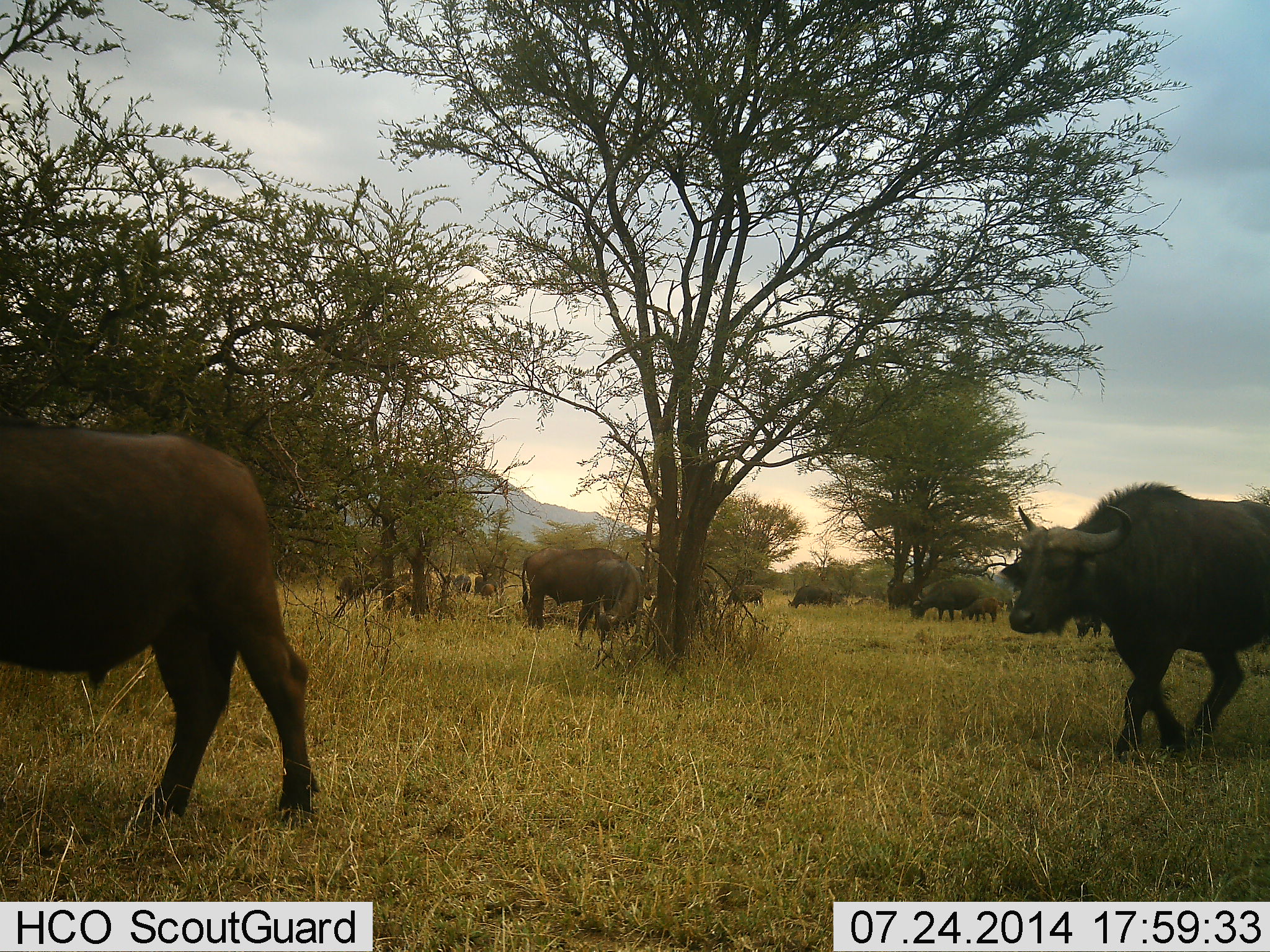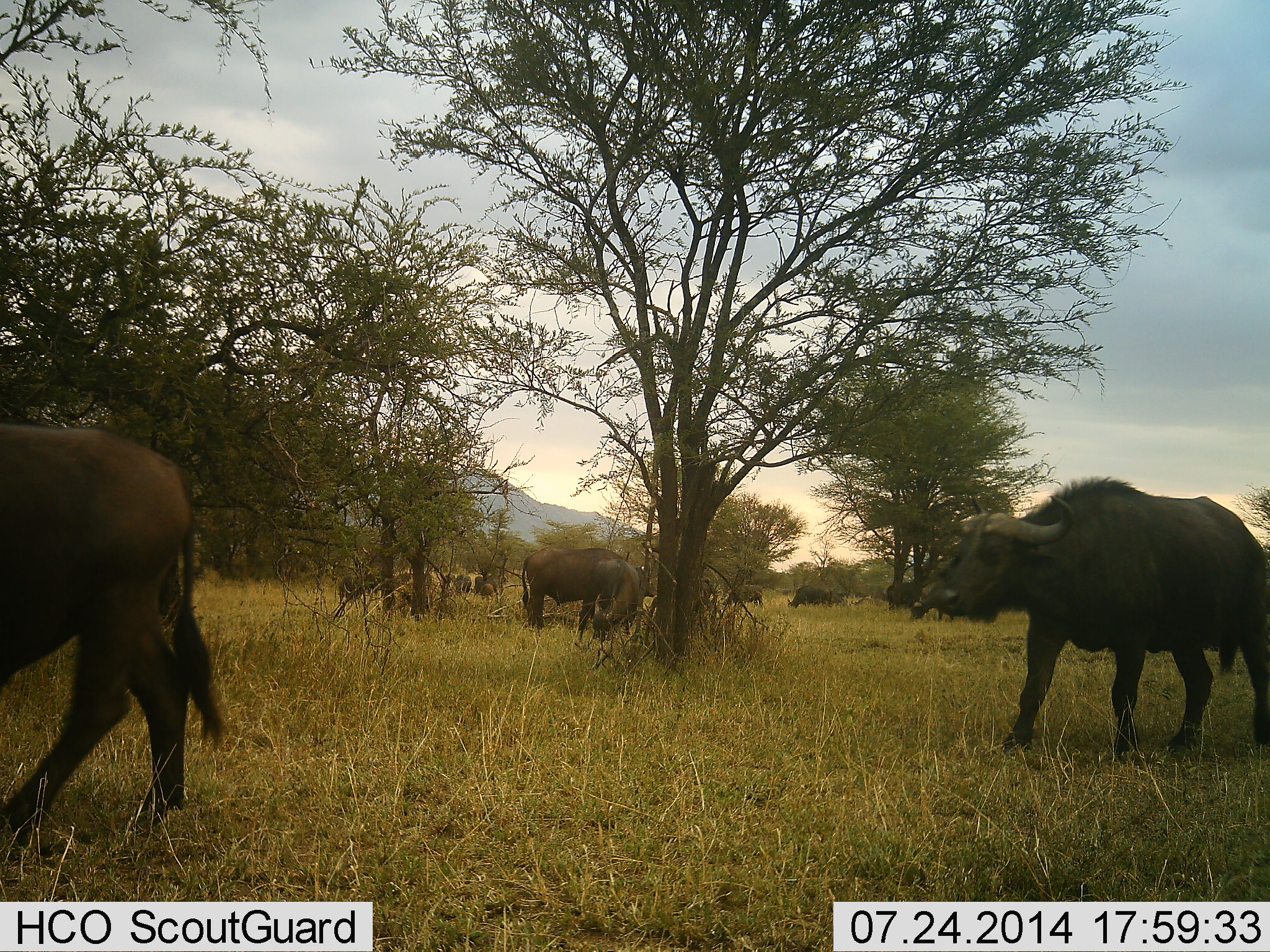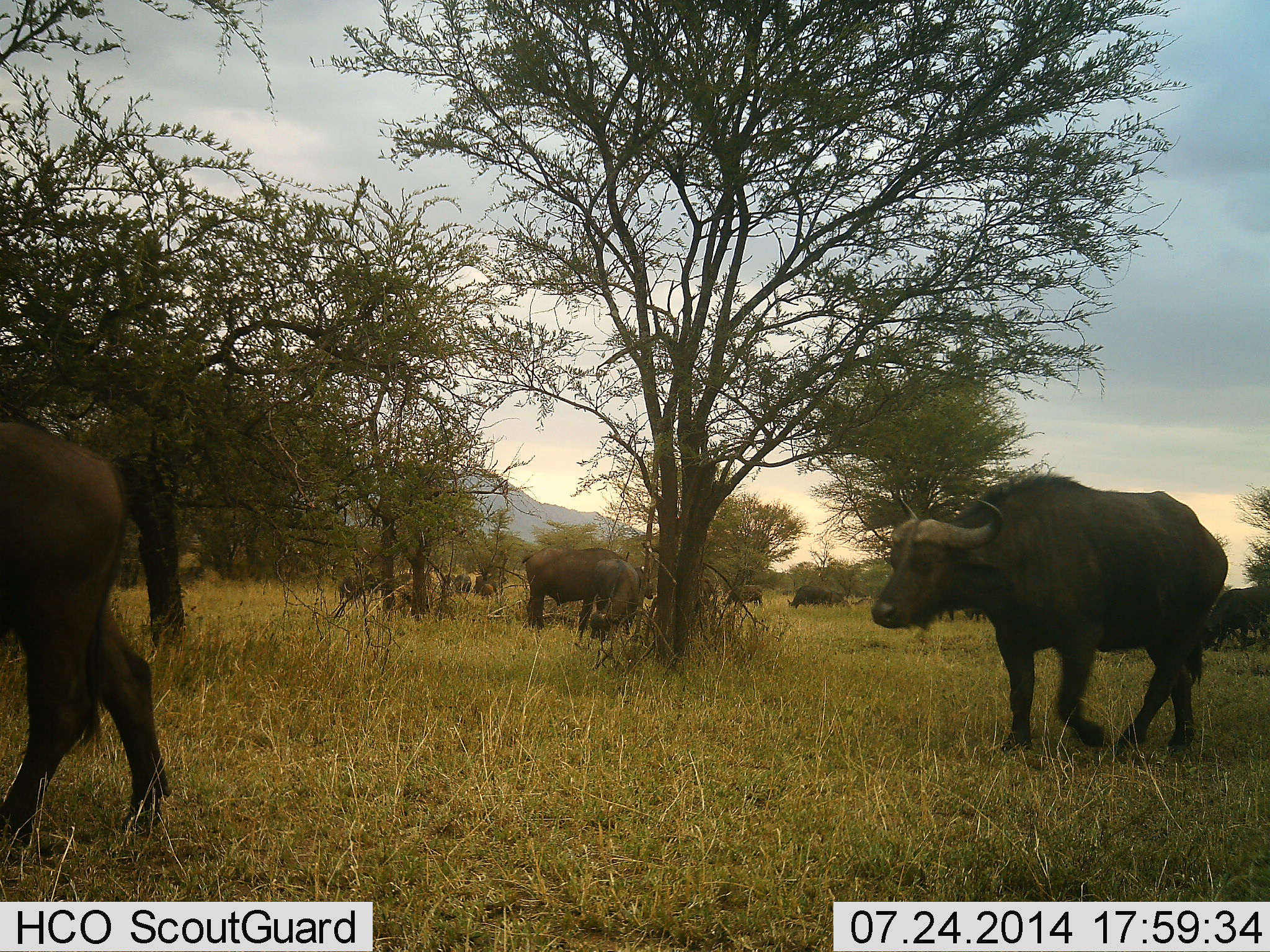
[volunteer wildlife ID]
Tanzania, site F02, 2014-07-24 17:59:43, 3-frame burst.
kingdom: Animalia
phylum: Chordata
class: Mammalia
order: Artiodactyla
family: Bovidae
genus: Syncerus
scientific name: Syncerus caffer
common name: cape buffalo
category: buffalo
Buffalo (cape buffalo) (Syncerus caffer), count 10. Behavior (volunteer vote fractions): standing 30%, resting 0%, moving 90%, interacting 0%. Young present (vote fraction): 20%. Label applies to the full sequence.